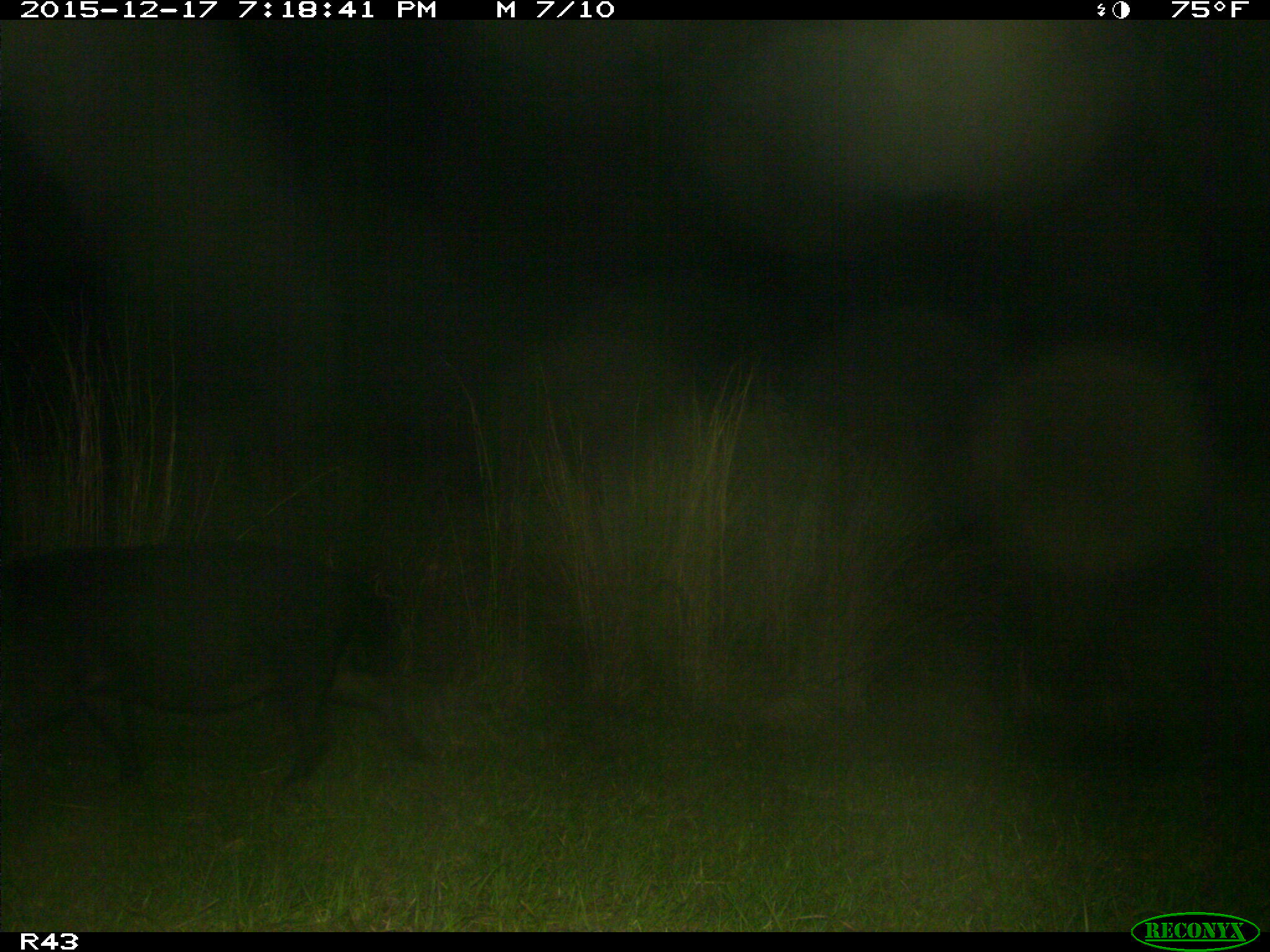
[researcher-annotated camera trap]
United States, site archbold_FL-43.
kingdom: Animalia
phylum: Chordata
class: Mammalia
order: Artiodactyla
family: Suidae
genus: Sus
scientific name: Sus scrofa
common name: wild boar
Sus scrofa (wild boar).